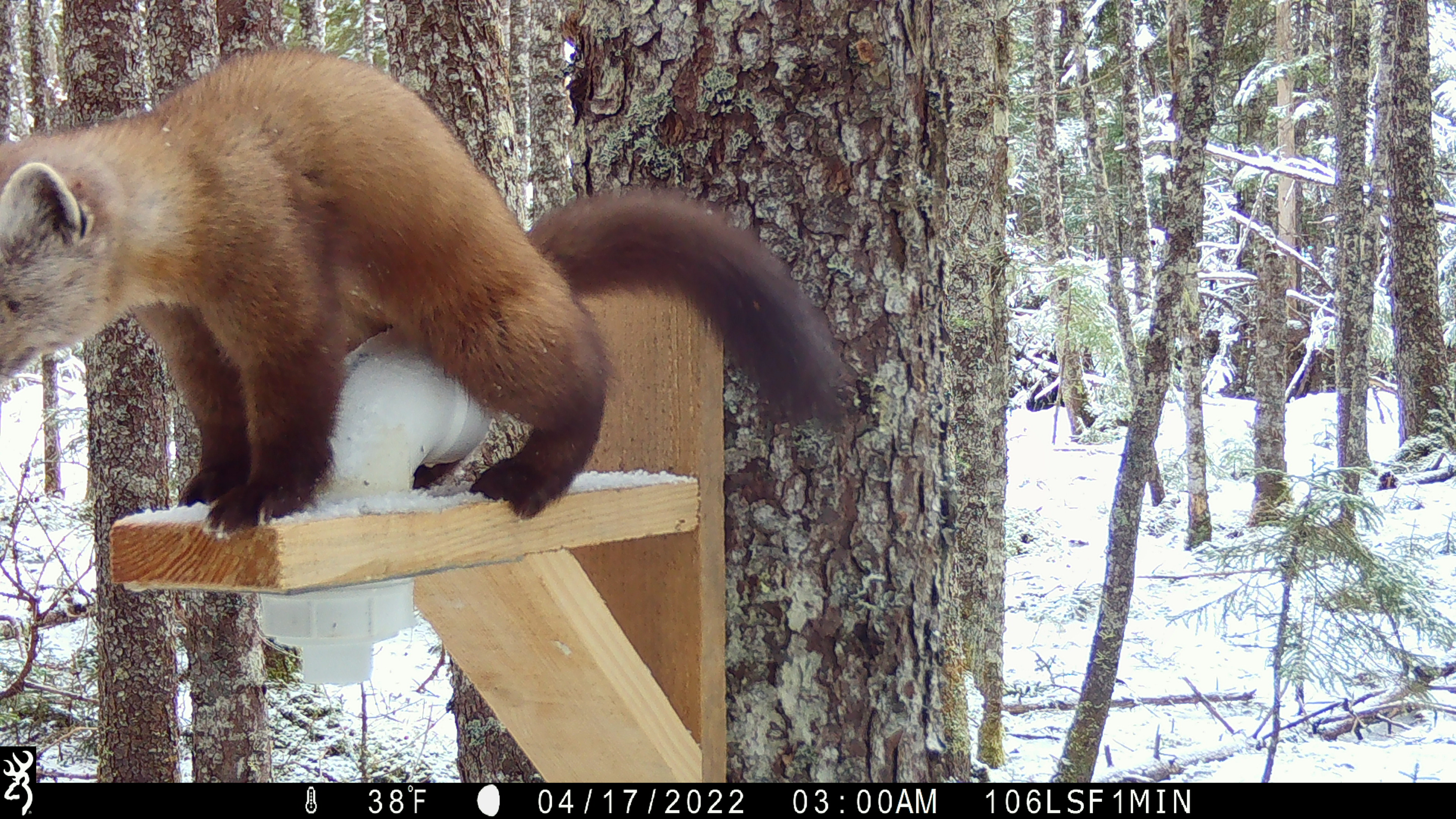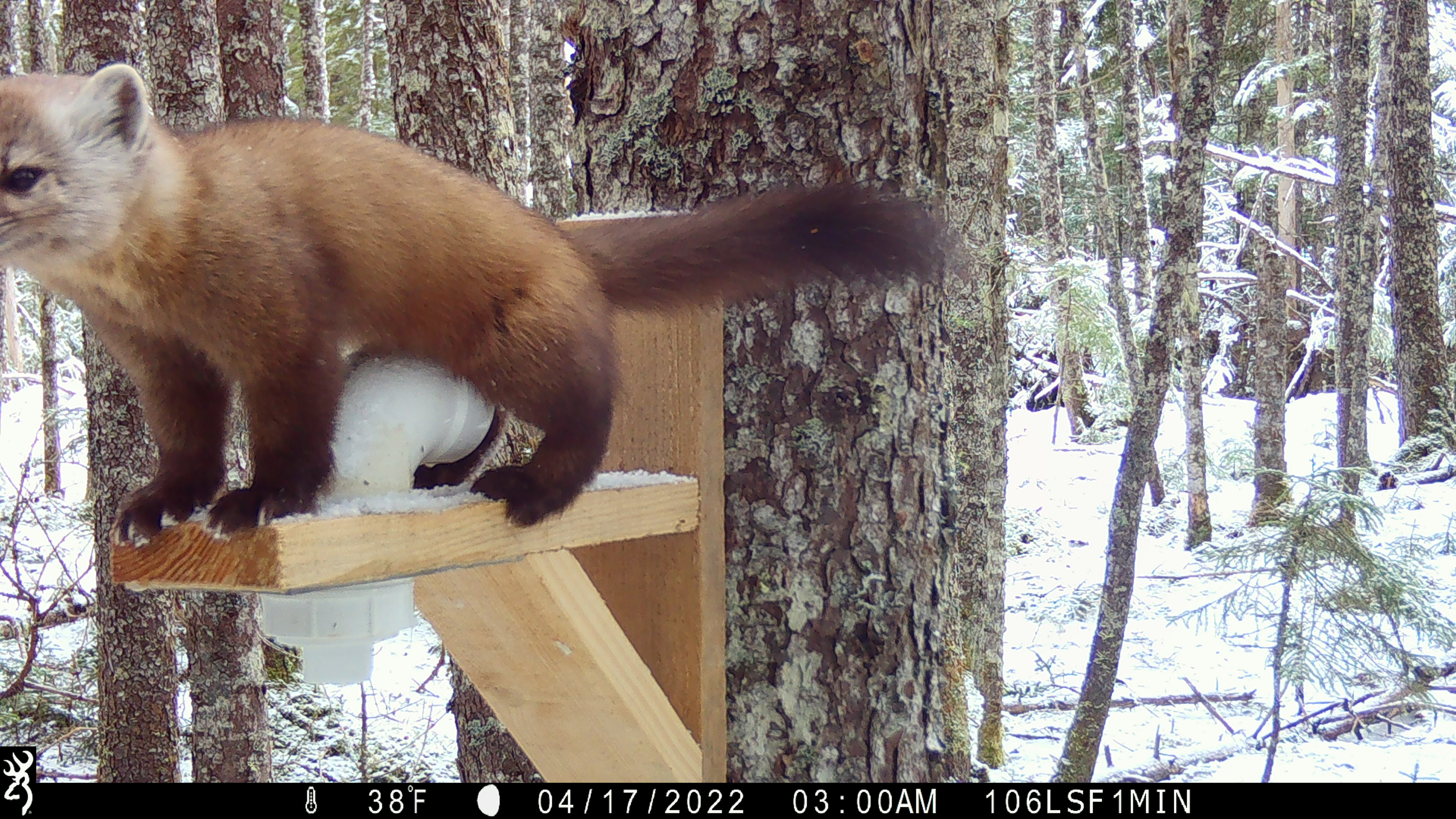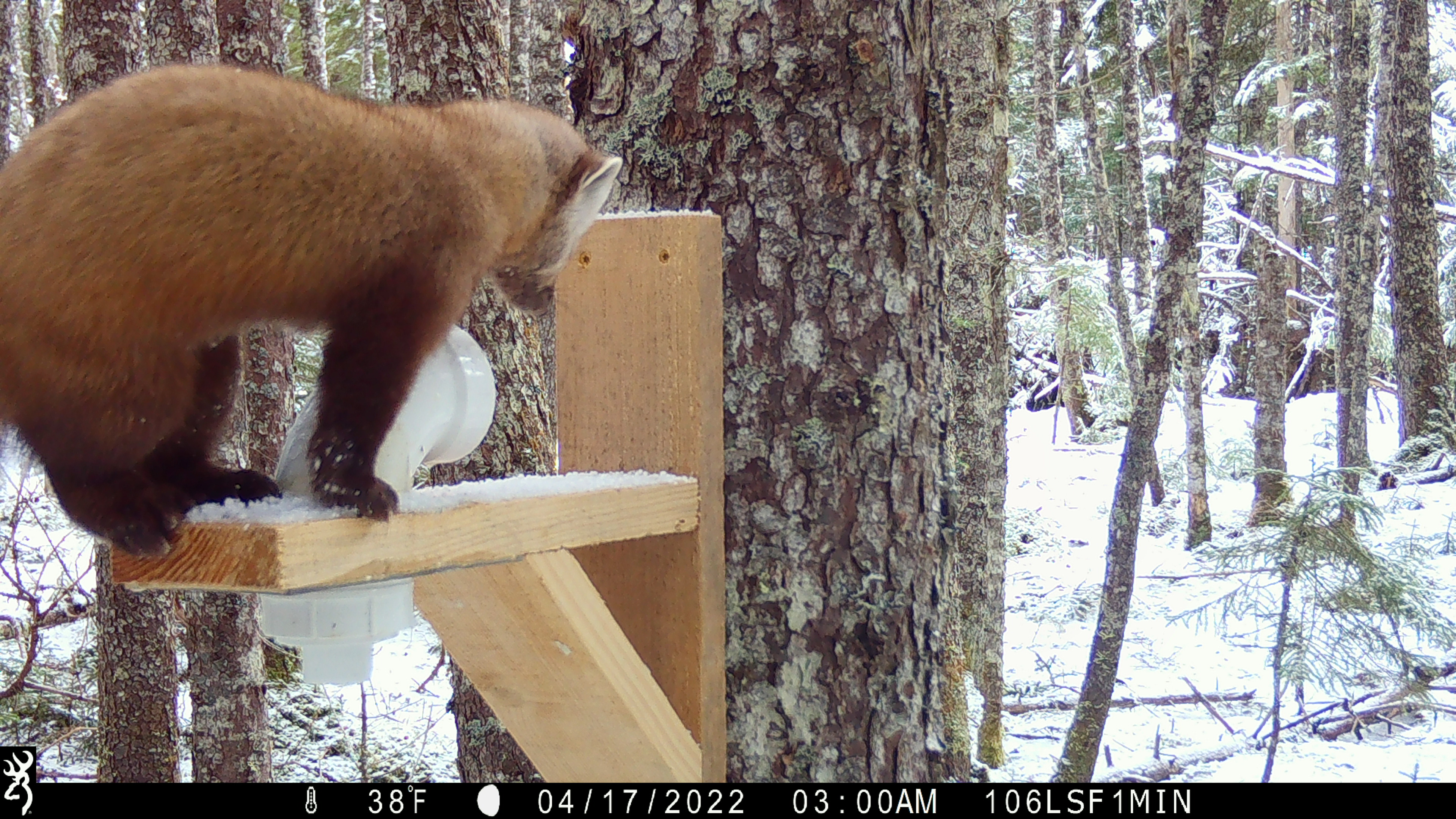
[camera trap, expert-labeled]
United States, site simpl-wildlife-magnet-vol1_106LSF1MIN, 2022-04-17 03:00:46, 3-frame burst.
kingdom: Animalia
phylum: Chordata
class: Mammalia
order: Carnivora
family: Mustelidae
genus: Martes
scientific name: Martes americana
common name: american marten